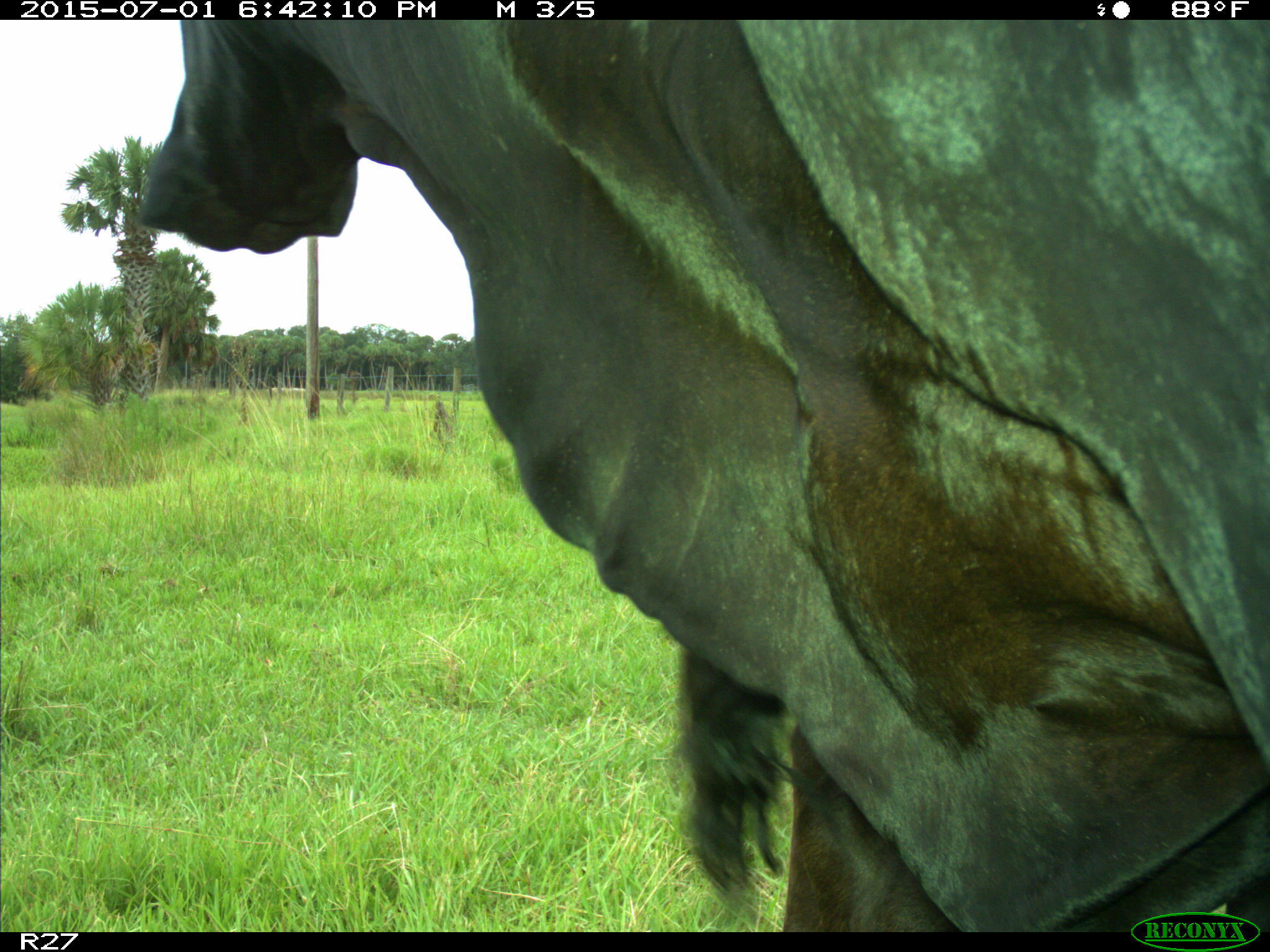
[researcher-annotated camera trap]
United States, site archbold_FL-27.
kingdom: Animalia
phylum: Chordata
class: Mammalia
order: Artiodactyla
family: Bovidae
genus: Bos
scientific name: Bos taurus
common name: domestic cow